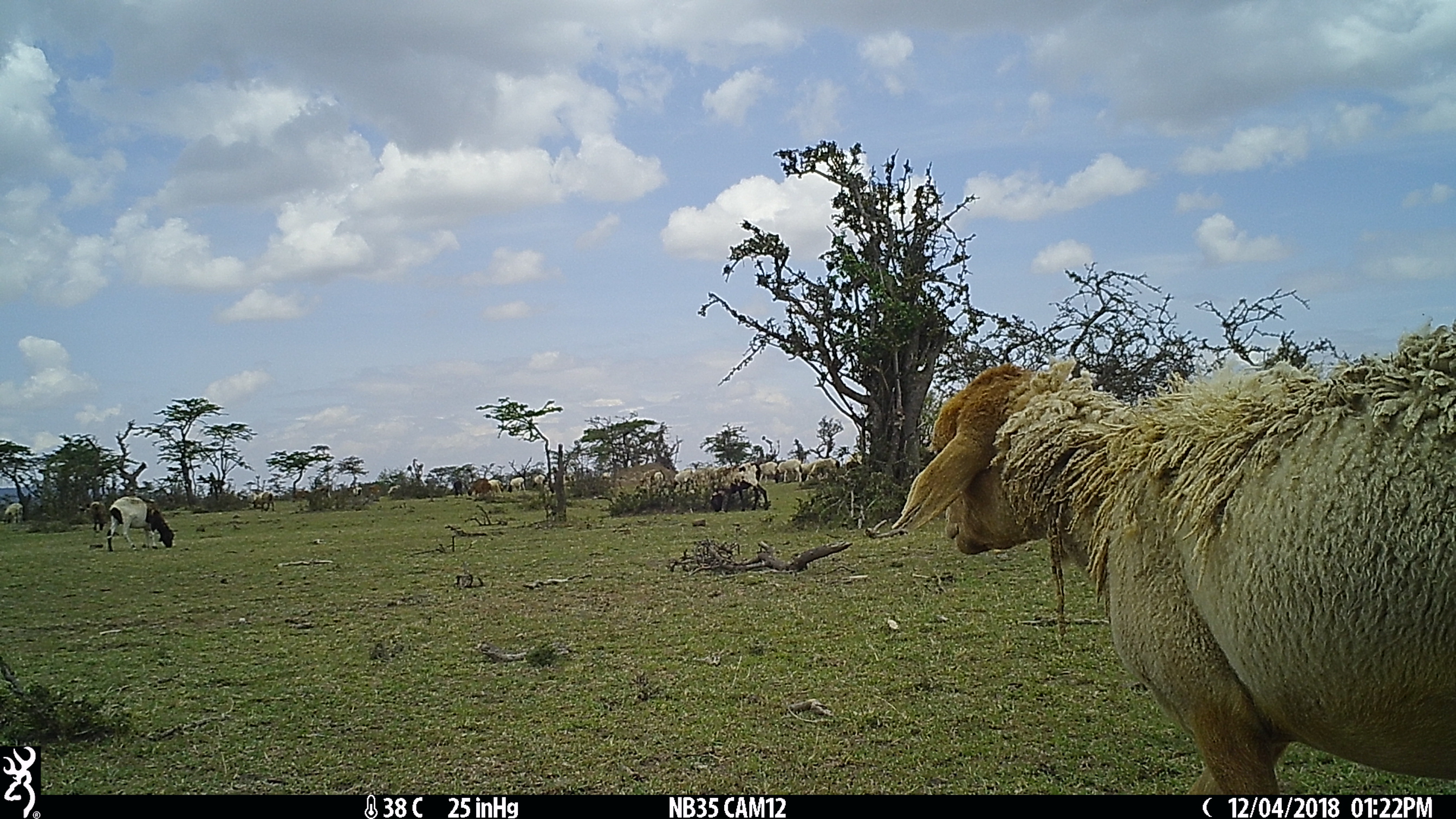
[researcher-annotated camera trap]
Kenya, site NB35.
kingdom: Animalia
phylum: Chordata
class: Mammalia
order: Artiodactyla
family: Bovidae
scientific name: Bovidae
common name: sheep or goat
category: shoat